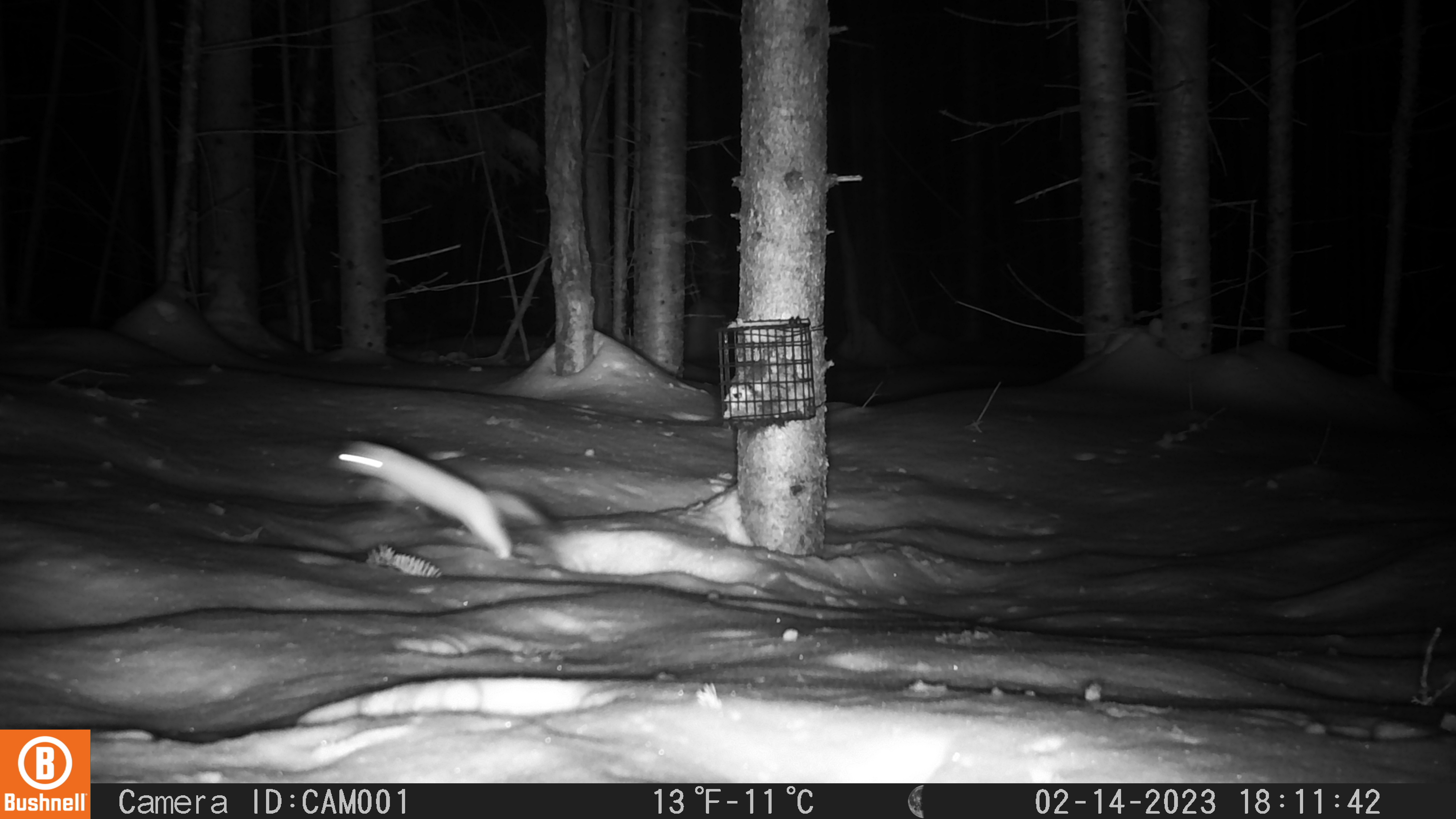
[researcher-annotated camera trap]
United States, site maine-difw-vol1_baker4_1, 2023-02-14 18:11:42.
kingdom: Animalia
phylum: Chordata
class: Mammalia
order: Carnivora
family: Mustelidae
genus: Mustela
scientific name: Mustela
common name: weasel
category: weasel sp.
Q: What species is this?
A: Weasel sp. (weasel) (Mustela).